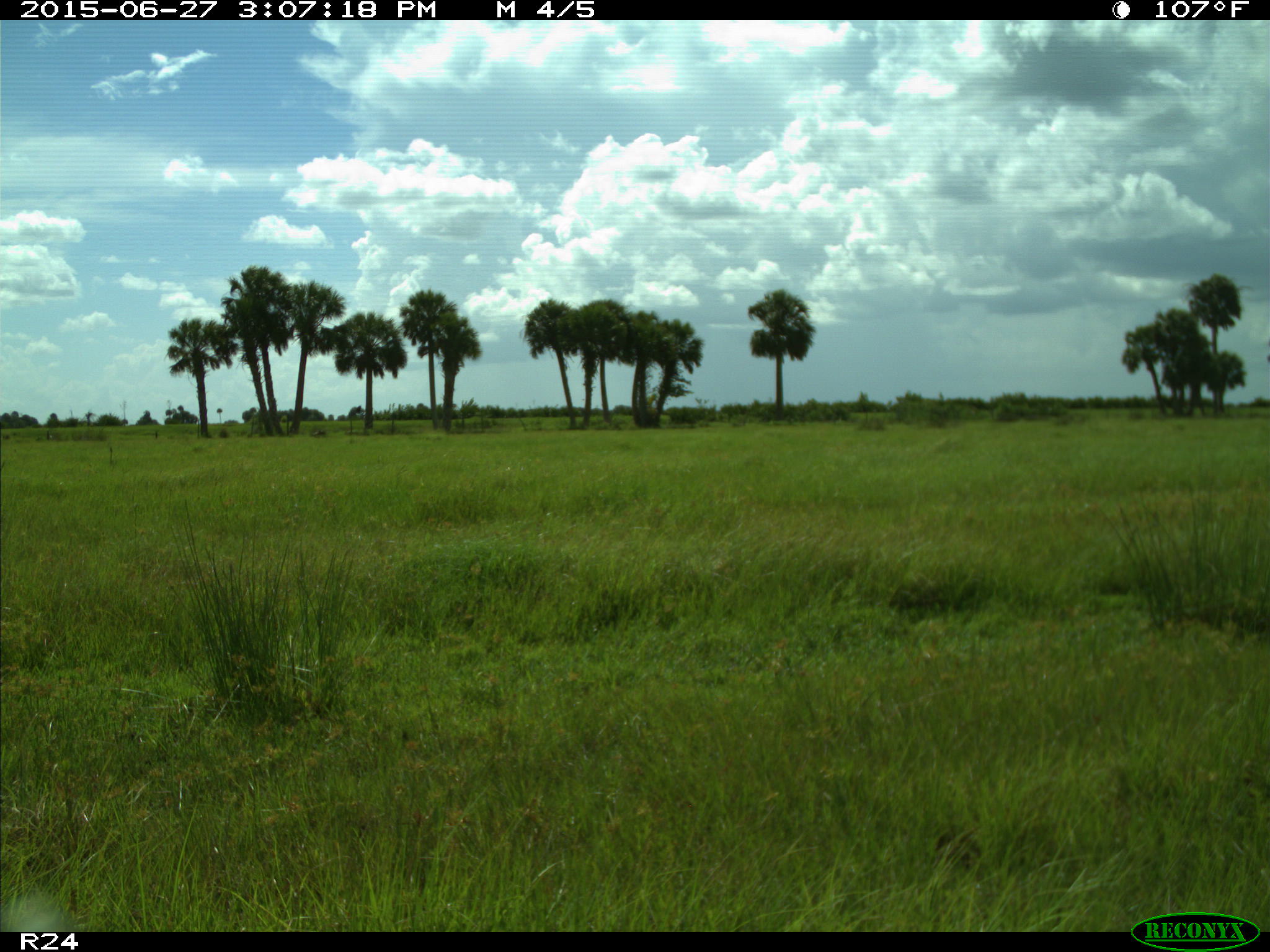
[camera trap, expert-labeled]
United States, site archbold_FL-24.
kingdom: Animalia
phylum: Chordata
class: Mammalia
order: Carnivora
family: Canidae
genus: Canis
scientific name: Canis latrans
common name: coyote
Canis latrans (coyote).